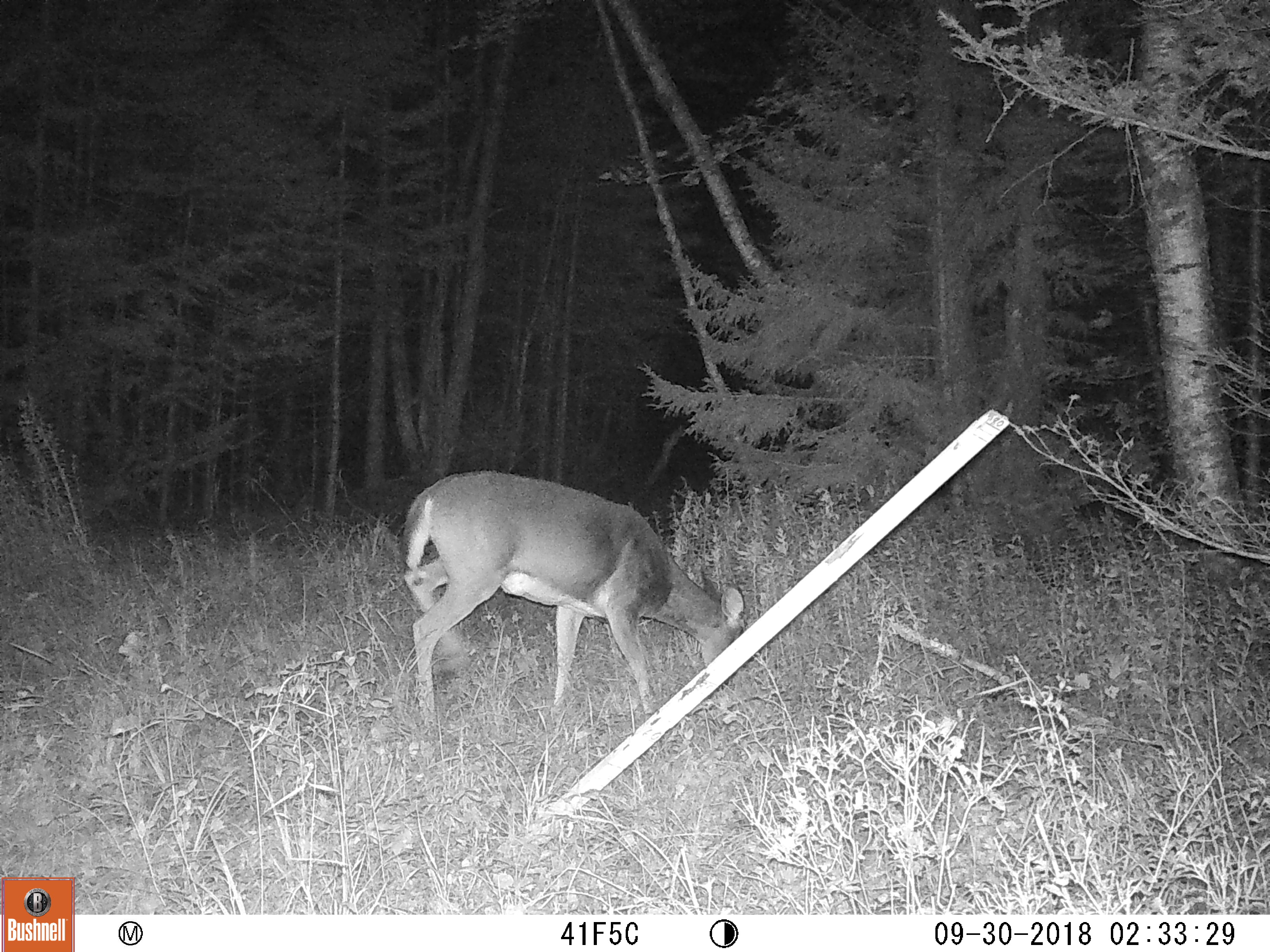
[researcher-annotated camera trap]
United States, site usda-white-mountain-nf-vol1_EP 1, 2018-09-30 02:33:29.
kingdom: Animalia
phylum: Chordata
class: Mammalia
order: Artiodactyla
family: Cervidae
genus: Odocoileus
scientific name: Odocoileus virginianus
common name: white-tailed deer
White-tailed deer (Odocoileus virginianus).